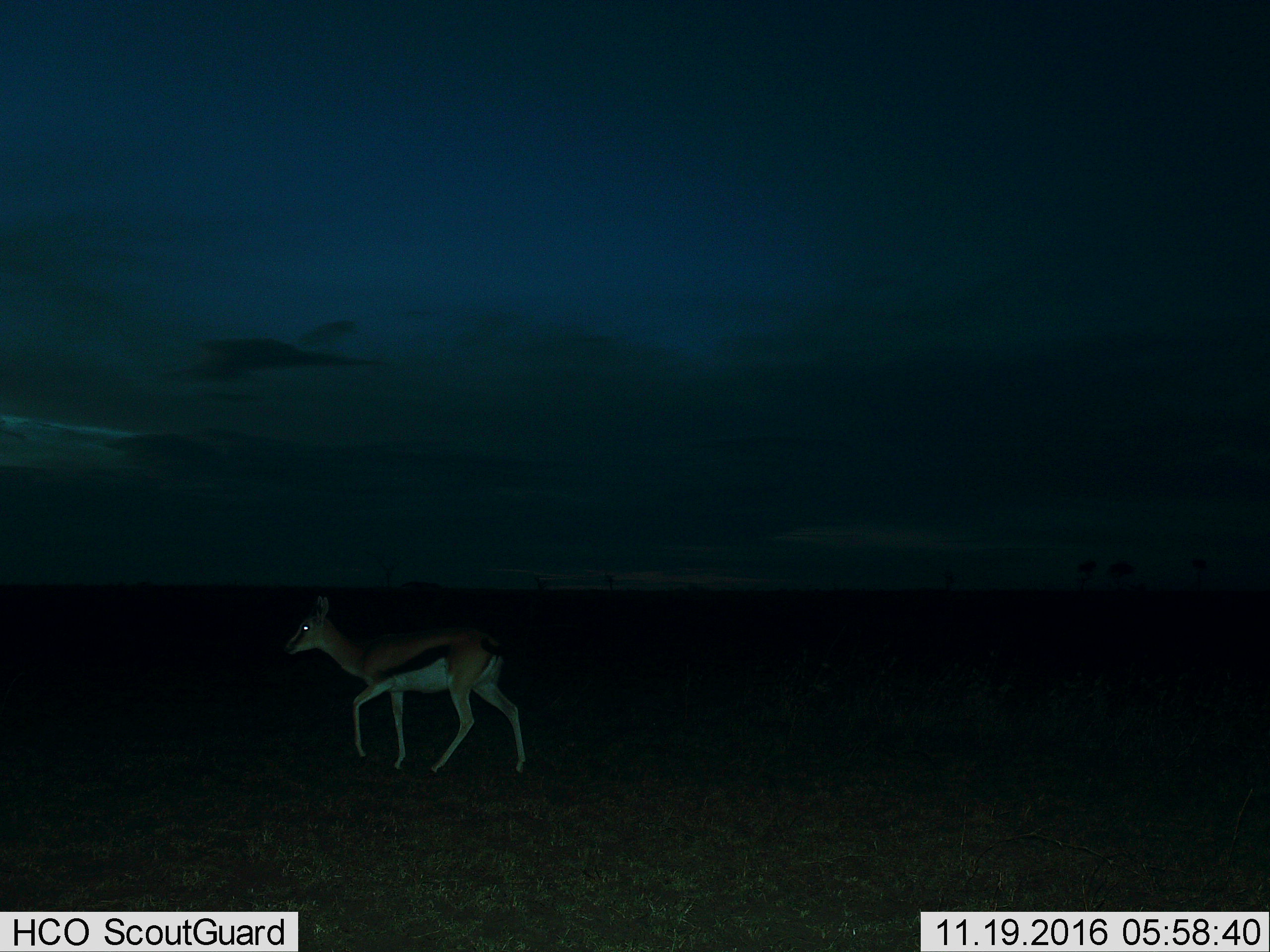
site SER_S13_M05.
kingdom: Animalia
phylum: Chordata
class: Mammalia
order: Artiodactyla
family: Bovidae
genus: Eudorcas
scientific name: Eudorcas thomsonii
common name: thomson's gazelle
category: gazellethomsons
Gazellethomsons (thomson's gazelle) (Eudorcas thomsonii), count 1. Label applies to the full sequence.